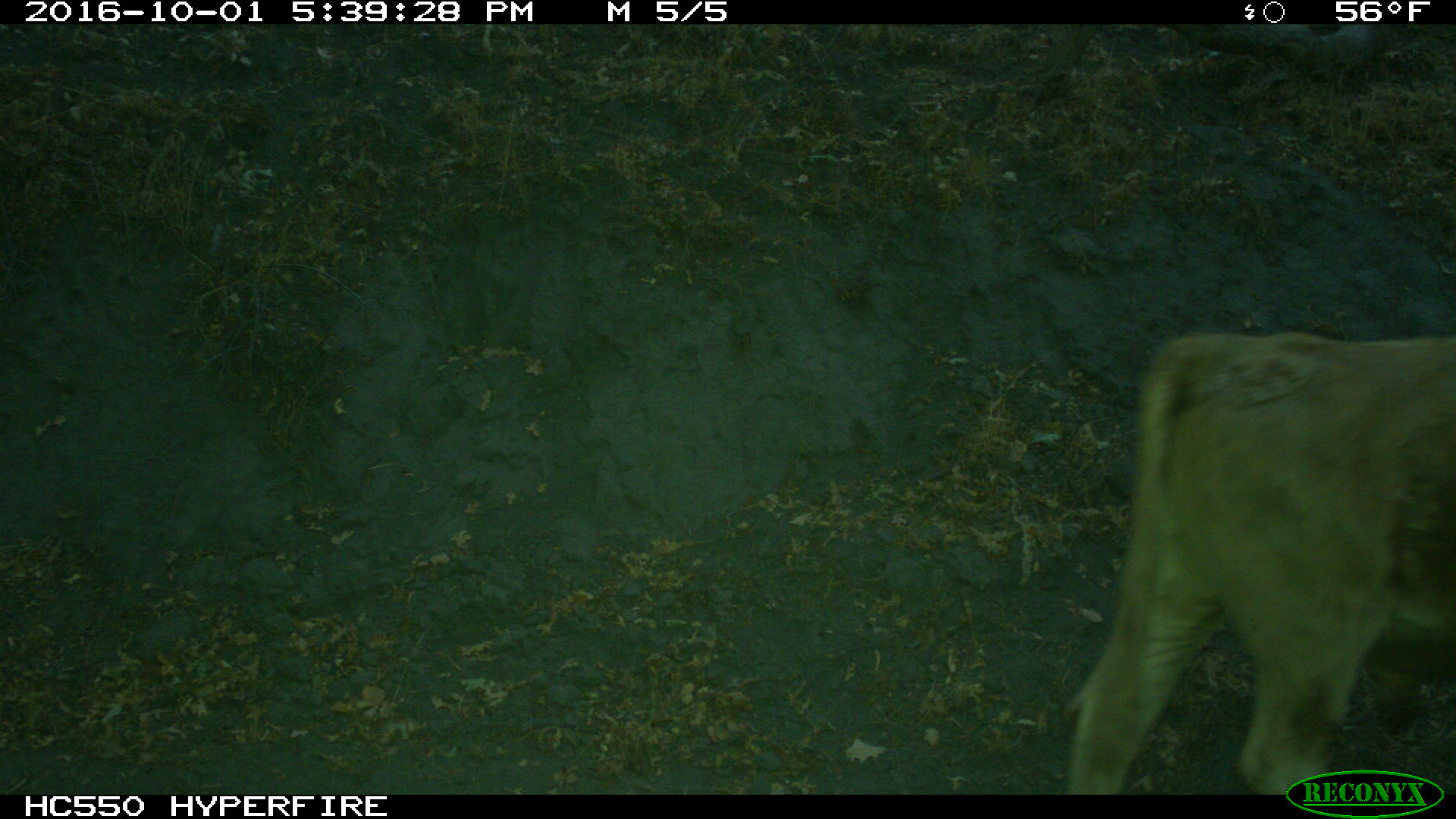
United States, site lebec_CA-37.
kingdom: Animalia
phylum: Chordata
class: Mammalia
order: Artiodactyla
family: Bovidae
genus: Bos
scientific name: Bos taurus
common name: domestic cow